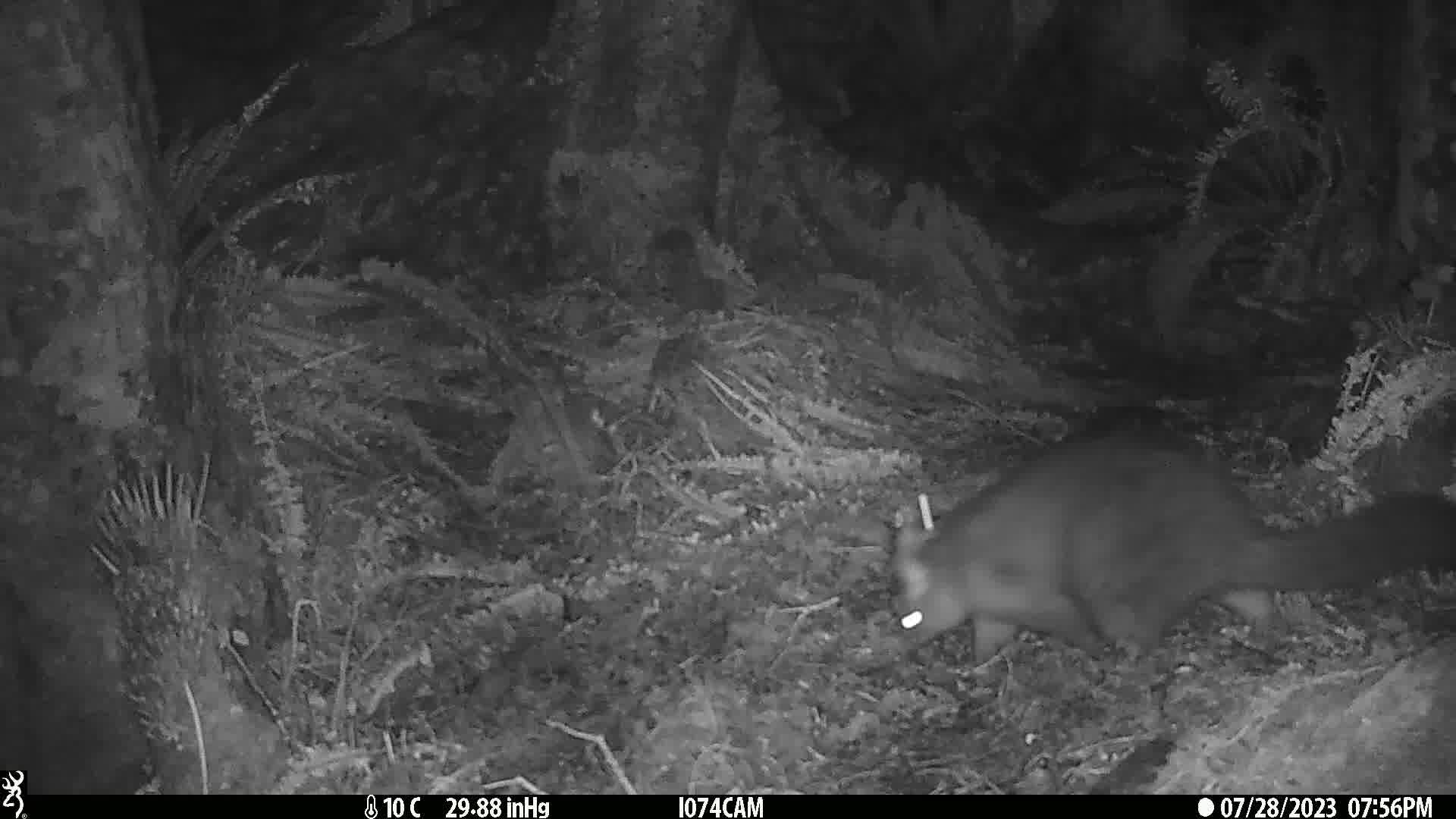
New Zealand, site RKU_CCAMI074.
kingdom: Animalia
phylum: Chordata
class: Mammalia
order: Diprotodontia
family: Phalangeridae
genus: Trichosurus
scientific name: Trichosurus vulpecula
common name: common brushtail possum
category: possum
Possum (common brushtail possum) (Trichosurus vulpecula).